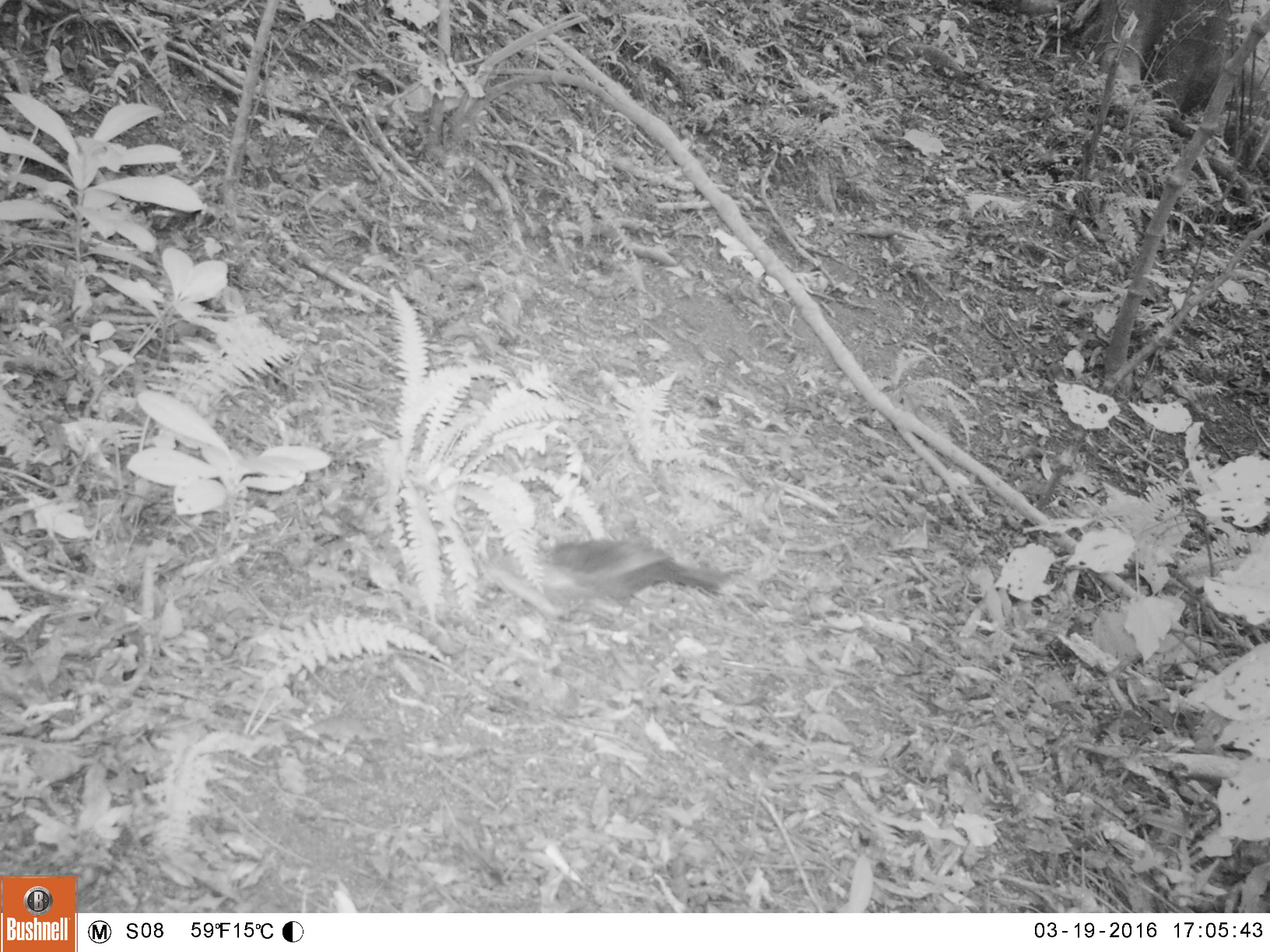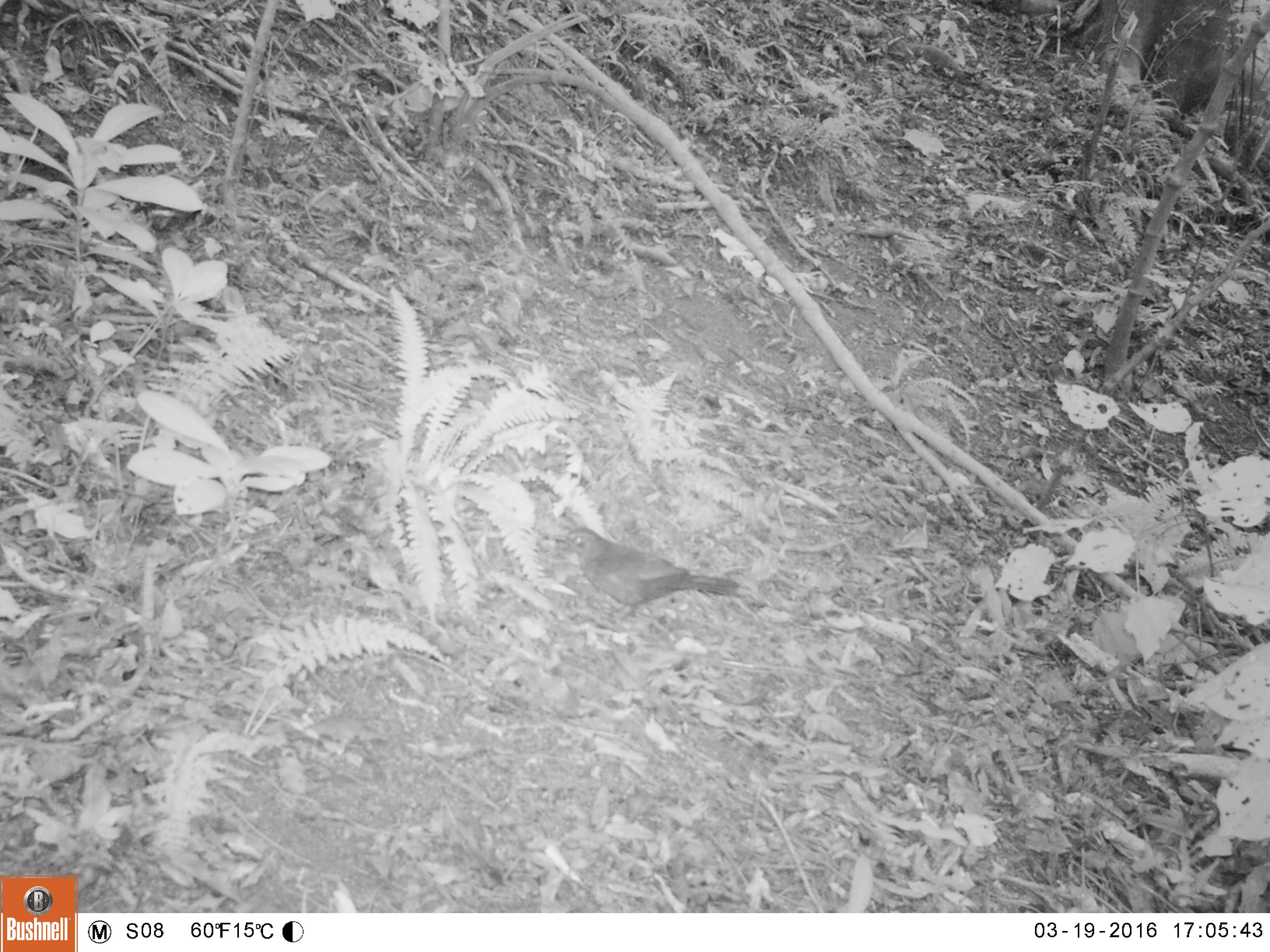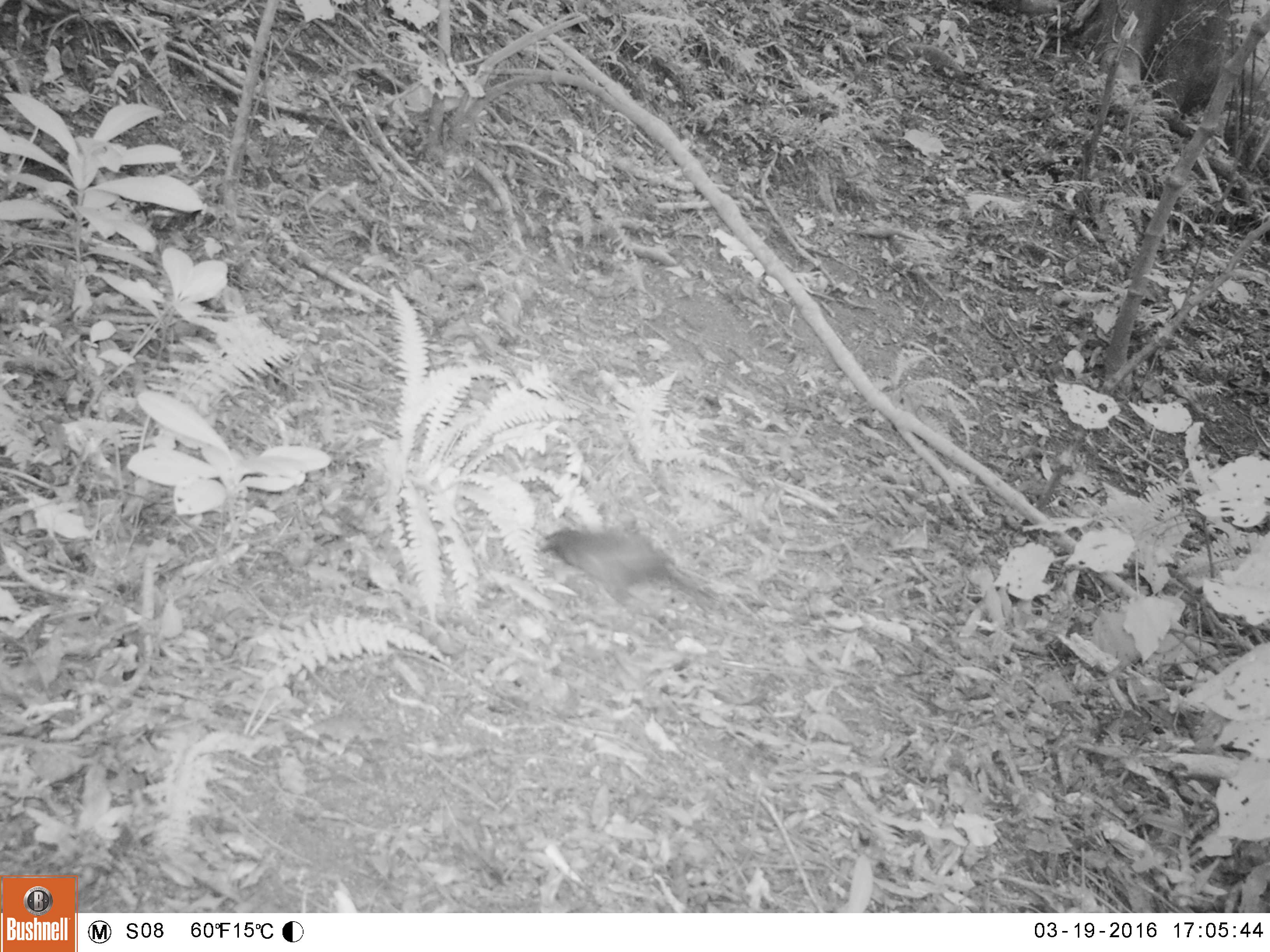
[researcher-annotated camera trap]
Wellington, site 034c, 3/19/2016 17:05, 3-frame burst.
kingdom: Animalia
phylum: Chordata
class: Aves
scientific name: Aves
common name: bird